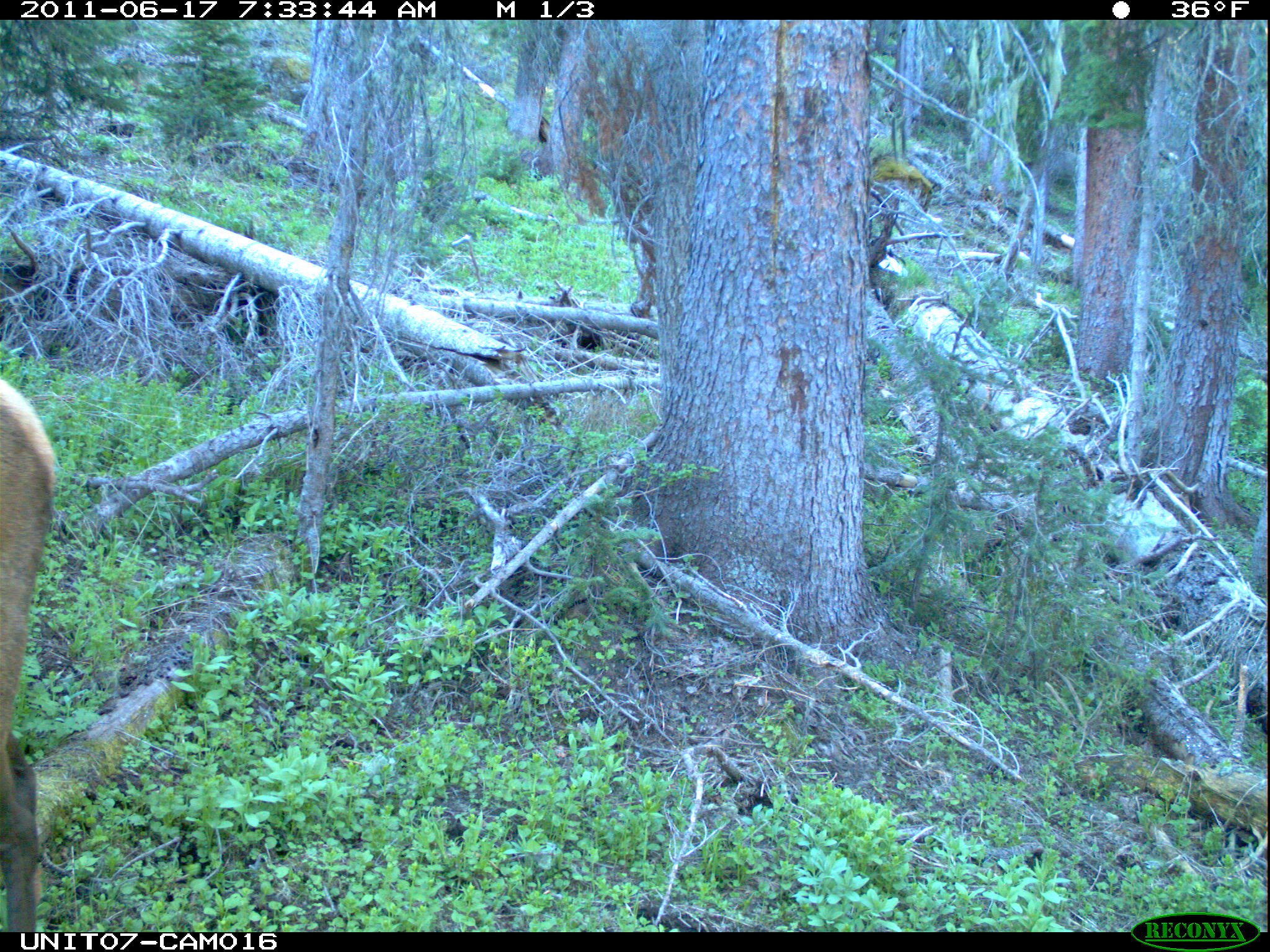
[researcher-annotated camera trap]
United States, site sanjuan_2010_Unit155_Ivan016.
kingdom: Animalia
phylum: Chordata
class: Mammalia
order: Artiodactyla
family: Cervidae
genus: Cervus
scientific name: Cervus elaphus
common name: red deer